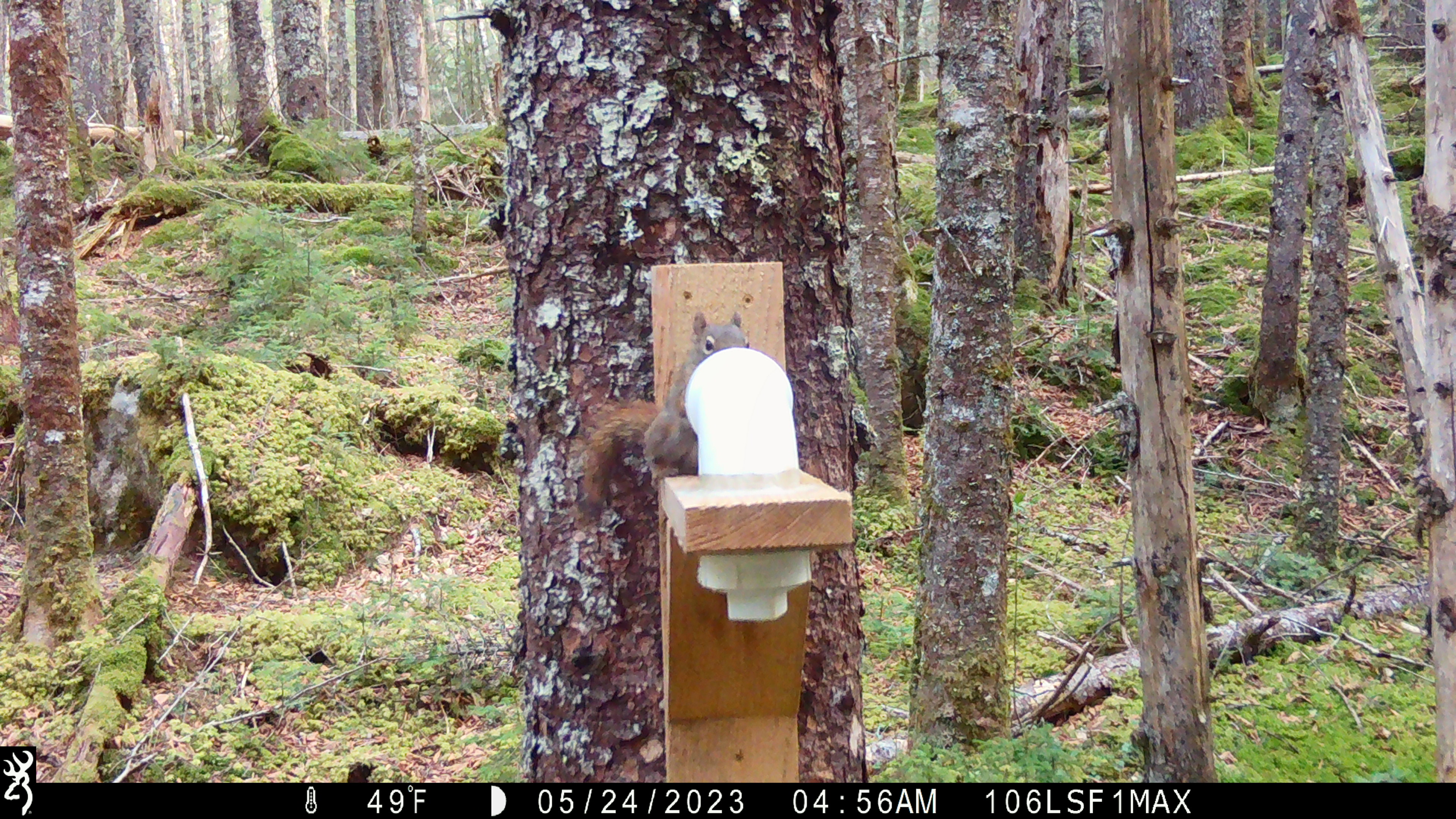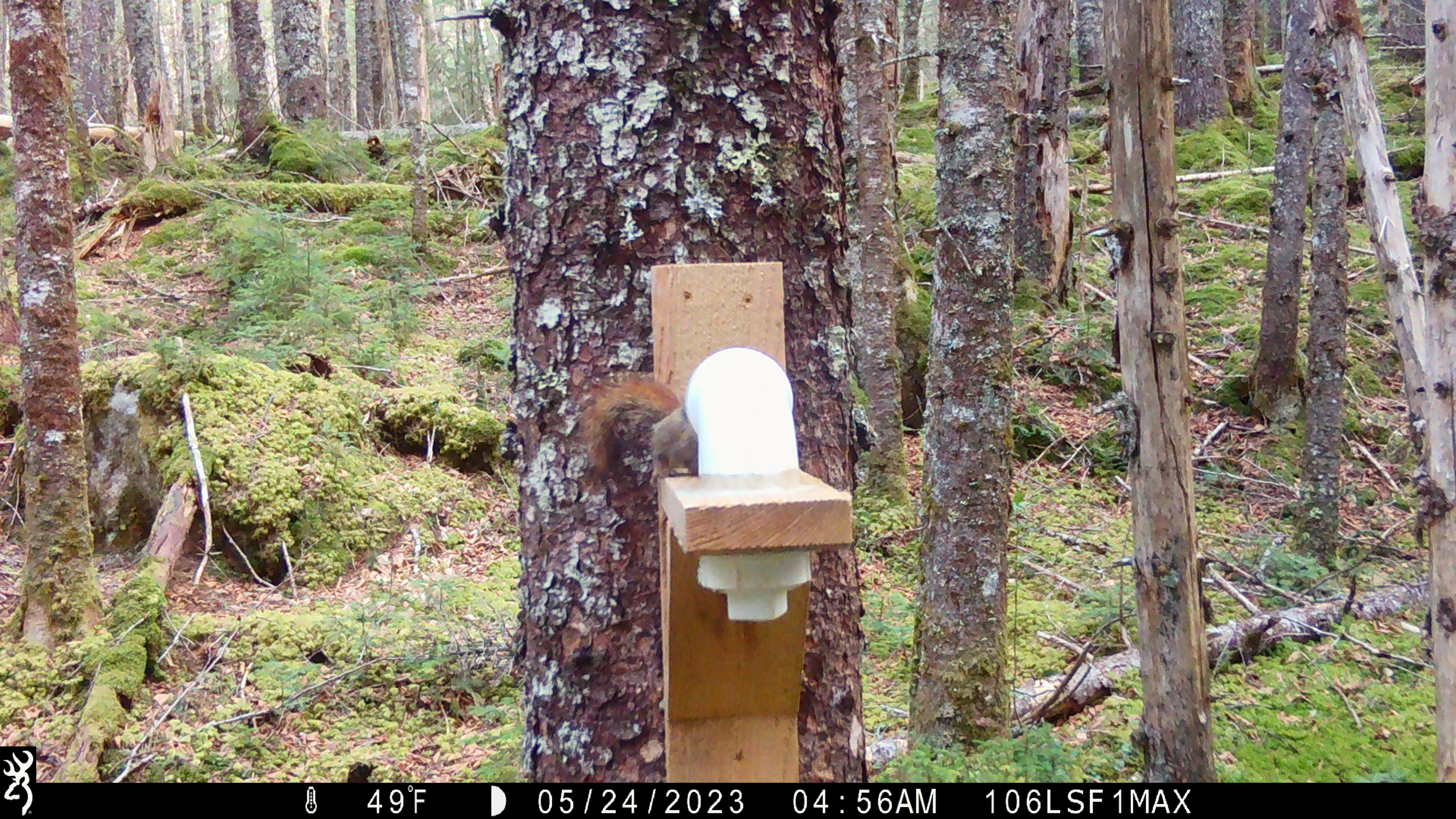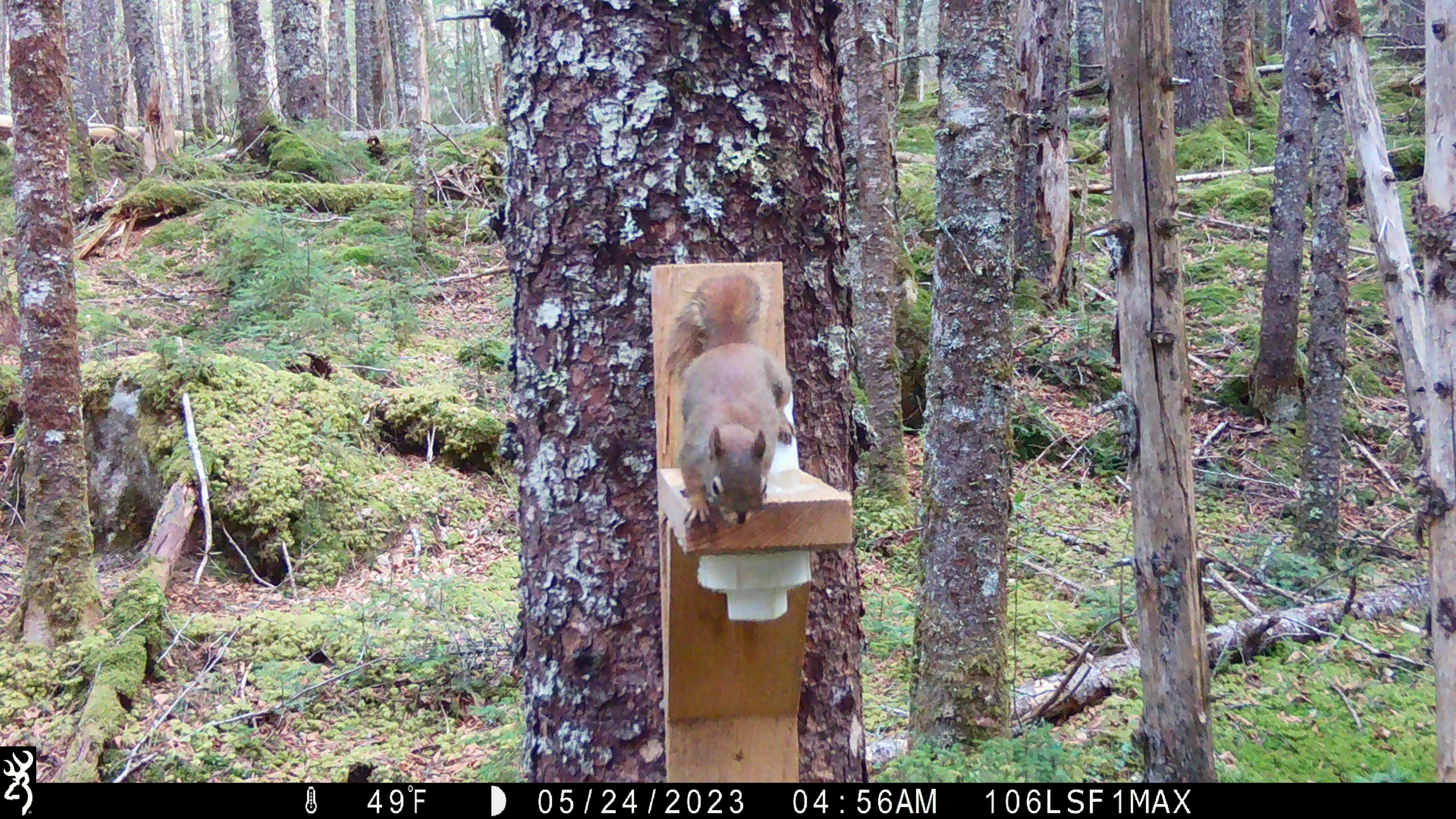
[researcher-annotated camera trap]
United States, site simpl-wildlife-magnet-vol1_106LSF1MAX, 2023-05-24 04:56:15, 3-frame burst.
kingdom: Animalia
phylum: Chordata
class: Mammalia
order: Rodentia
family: Sciuridae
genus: Tamiasciurus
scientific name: Tamiasciurus hudsonicus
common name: red squirrel